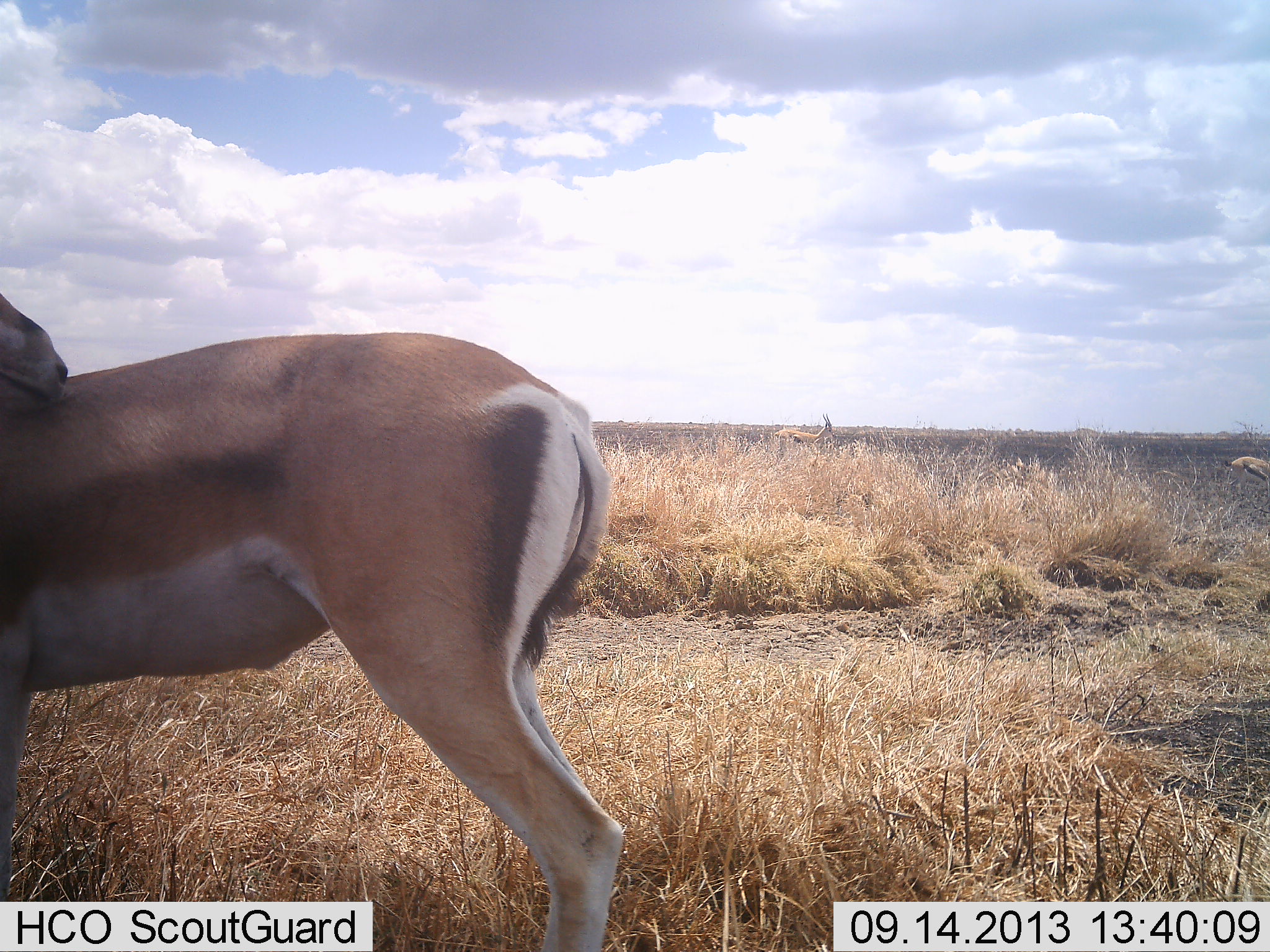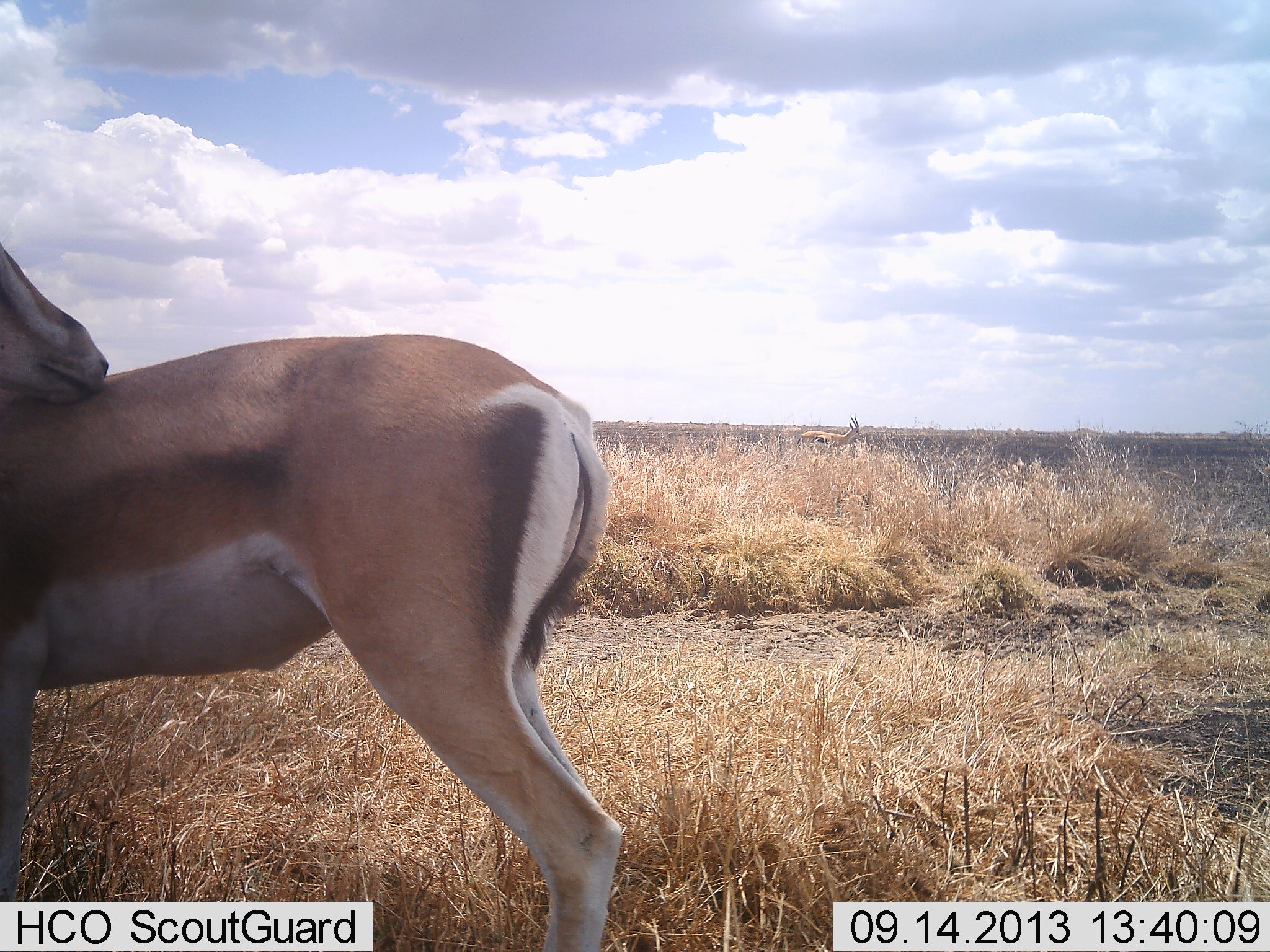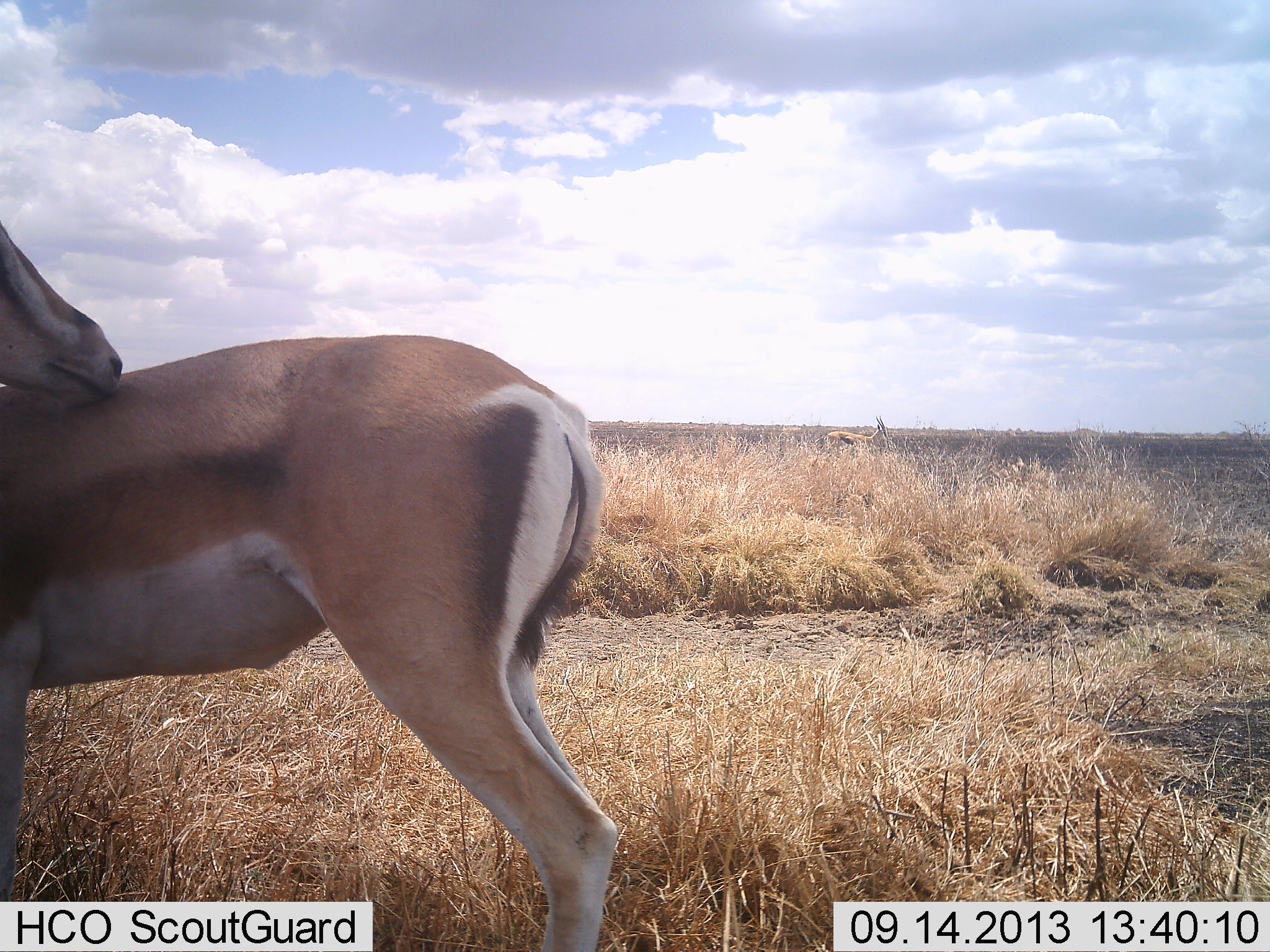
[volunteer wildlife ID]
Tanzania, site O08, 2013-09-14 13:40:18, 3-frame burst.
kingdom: Animalia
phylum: Chordata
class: Mammalia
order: Artiodactyla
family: Bovidae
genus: Nanger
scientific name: Nanger granti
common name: grant's gazelle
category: gazellegrants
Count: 2.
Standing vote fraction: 94%.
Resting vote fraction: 0%.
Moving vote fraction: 22%.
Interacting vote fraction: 6%.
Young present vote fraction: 0%.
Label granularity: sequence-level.